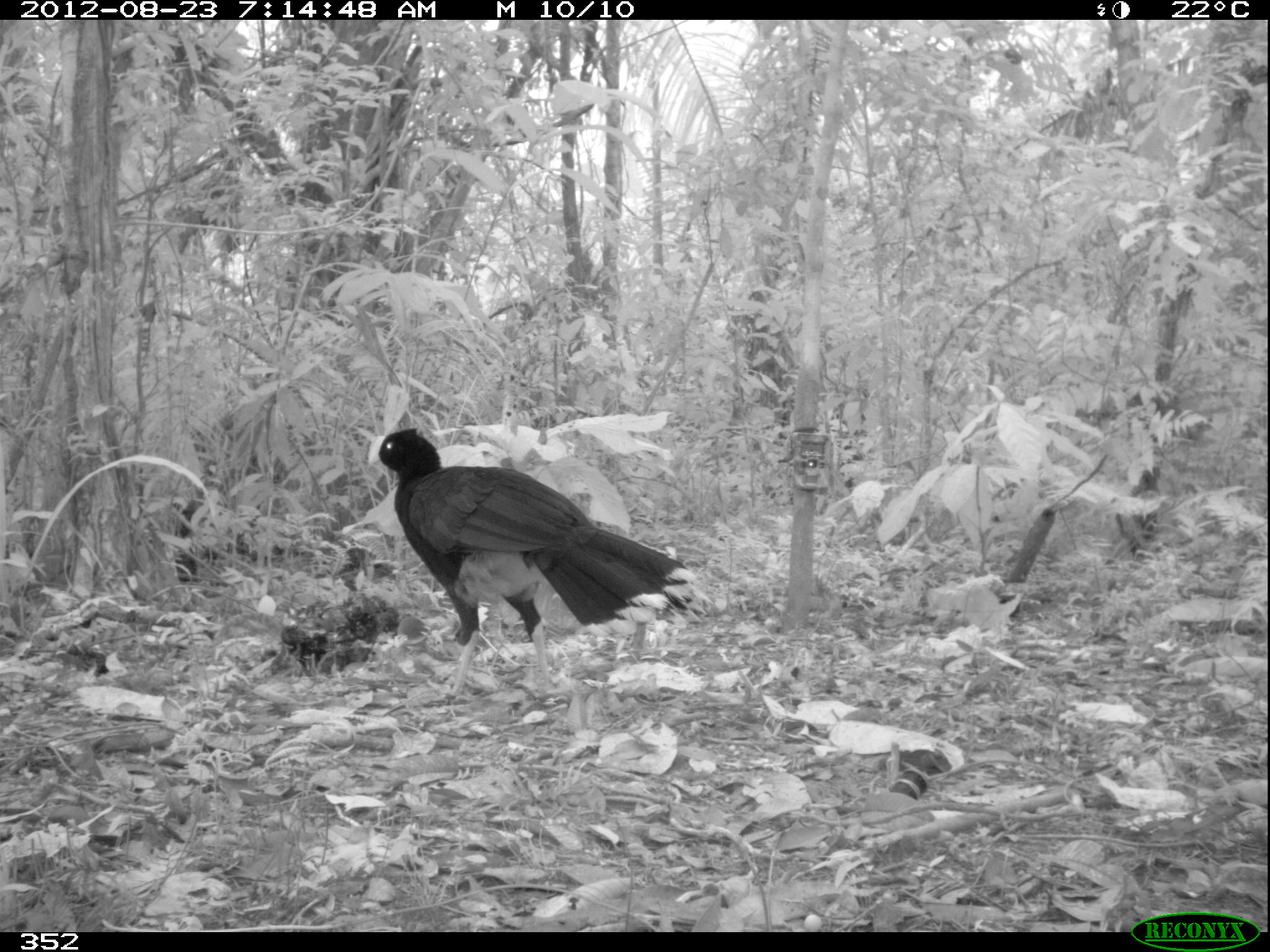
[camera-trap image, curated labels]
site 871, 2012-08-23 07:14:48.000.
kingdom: Animalia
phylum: Chordata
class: Aves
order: Galliformes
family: Cracidae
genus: Mitu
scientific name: Mitu tuberosum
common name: razor-billed curassow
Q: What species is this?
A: Mitu tuberosum (razor-billed curassow).